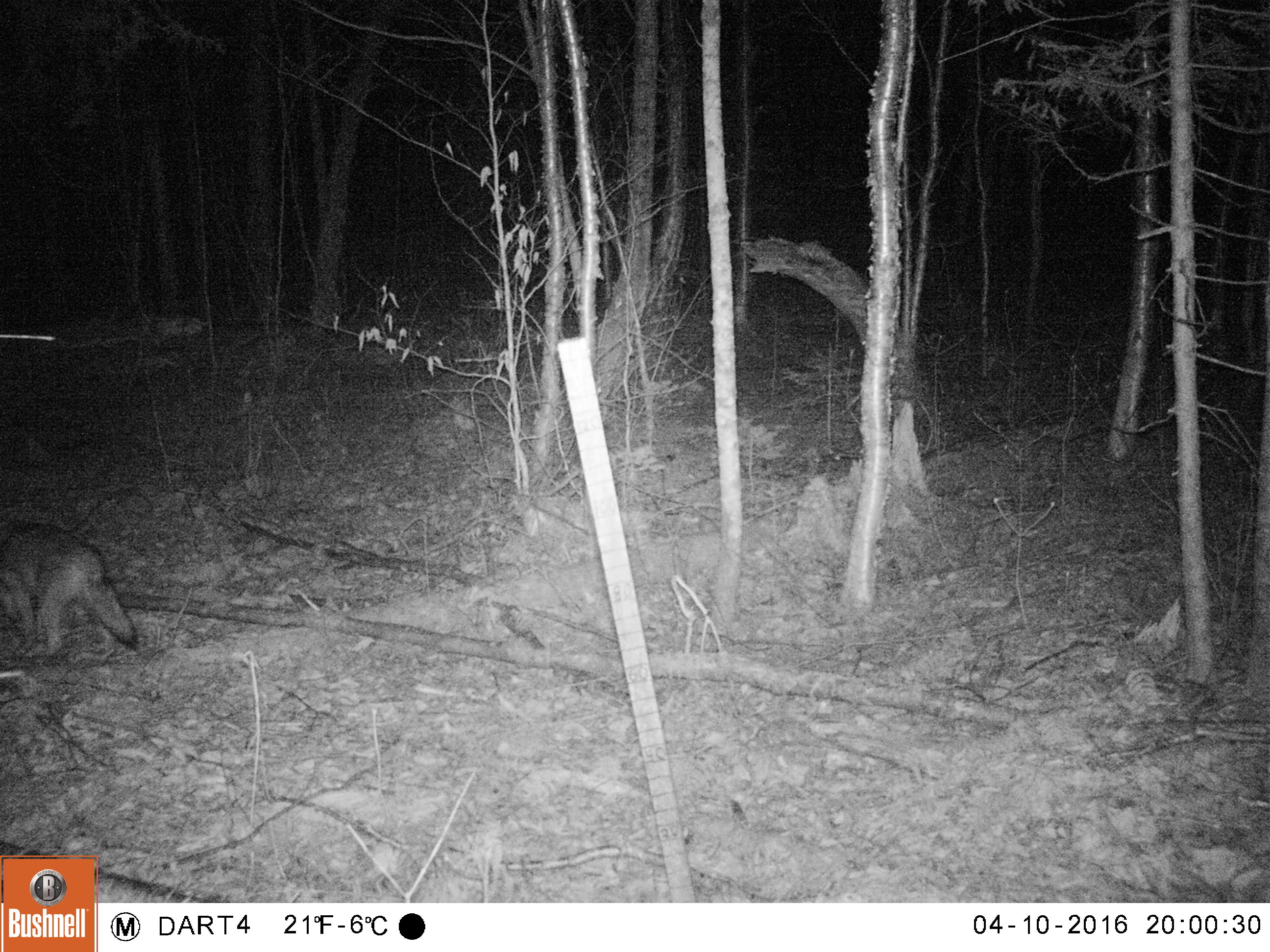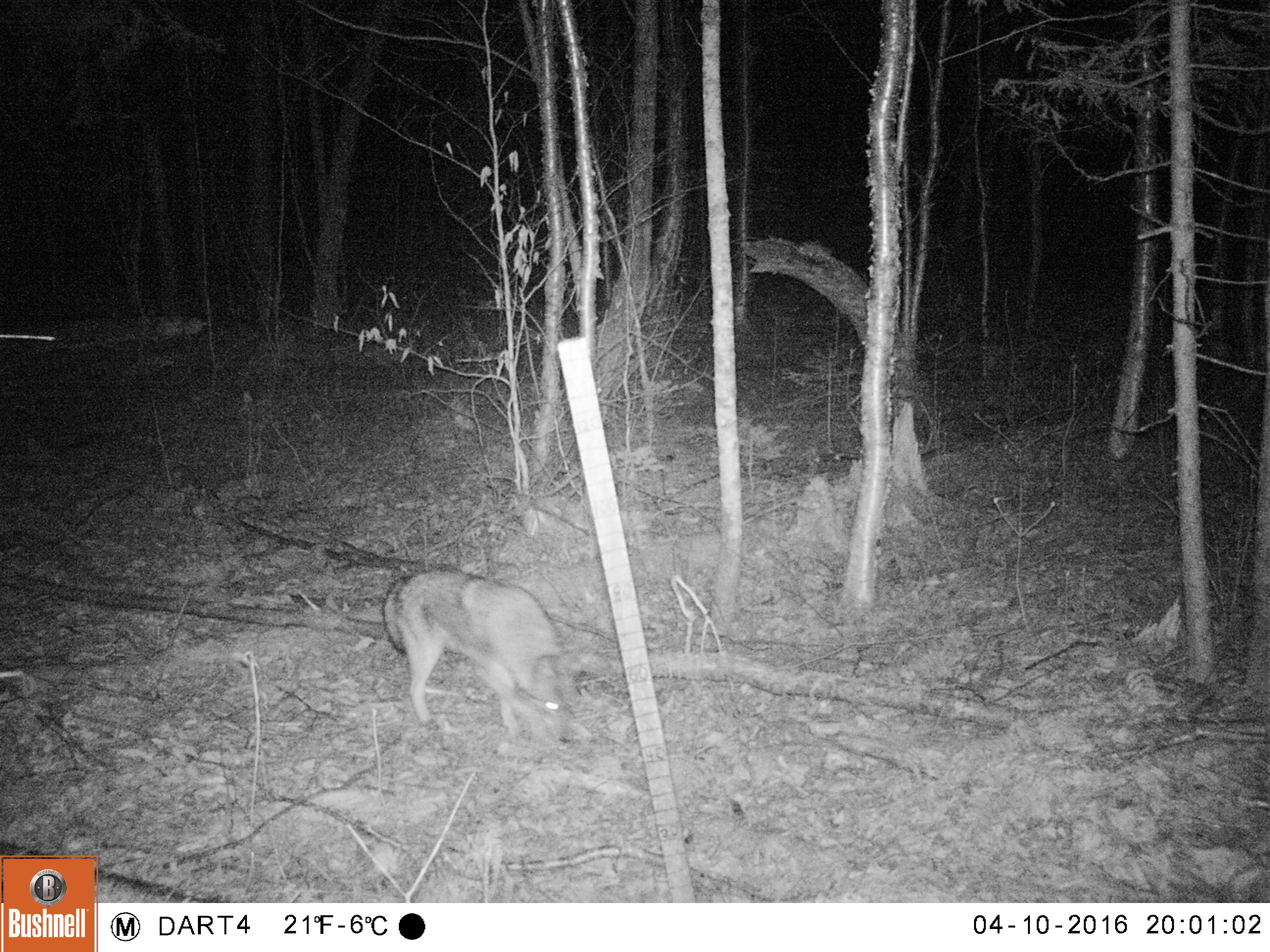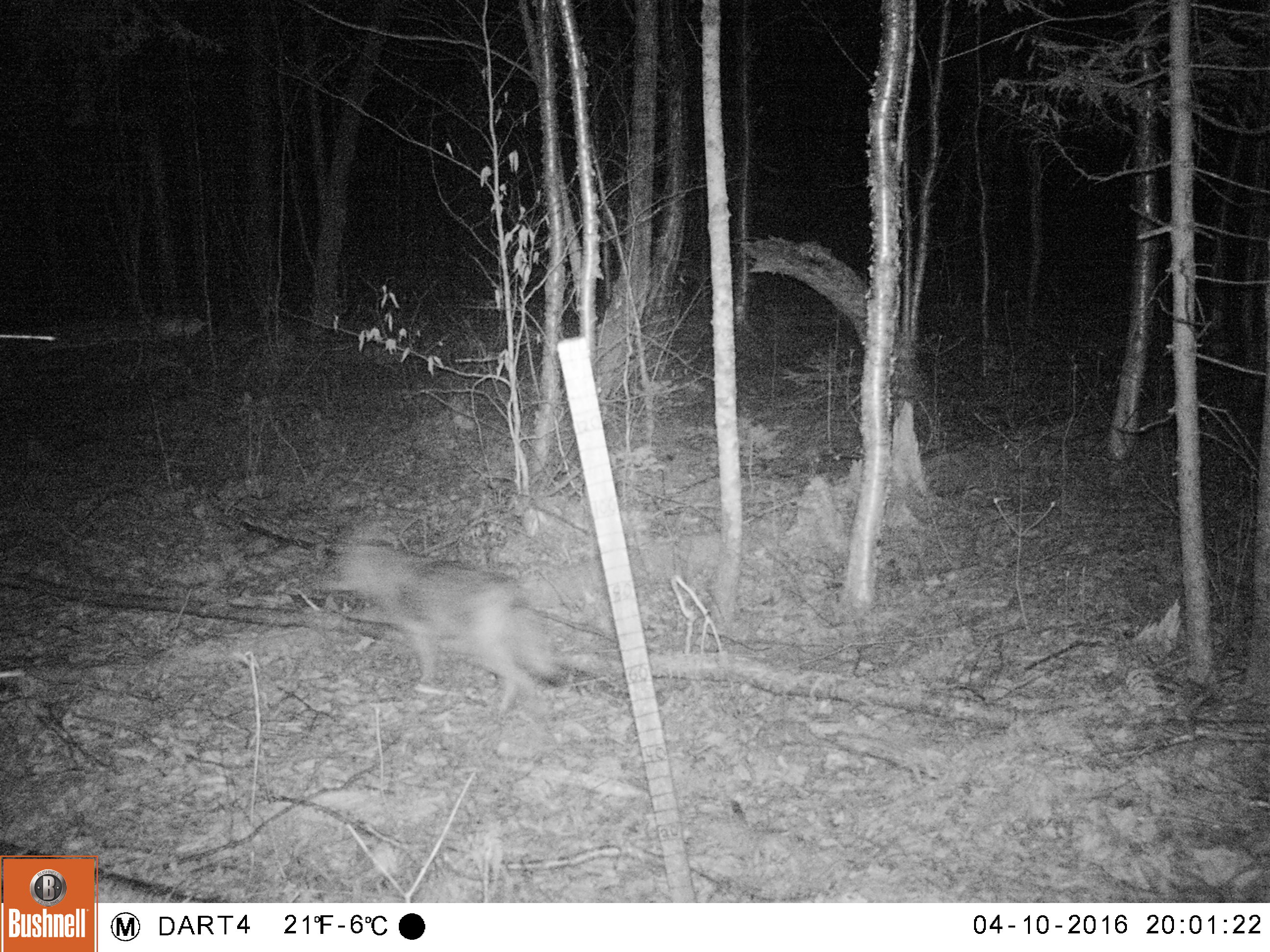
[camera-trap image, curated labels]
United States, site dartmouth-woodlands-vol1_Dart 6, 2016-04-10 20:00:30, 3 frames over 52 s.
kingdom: Animalia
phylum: Chordata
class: Mammalia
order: Carnivora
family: Canidae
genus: Canis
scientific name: Canis latrans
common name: coyote